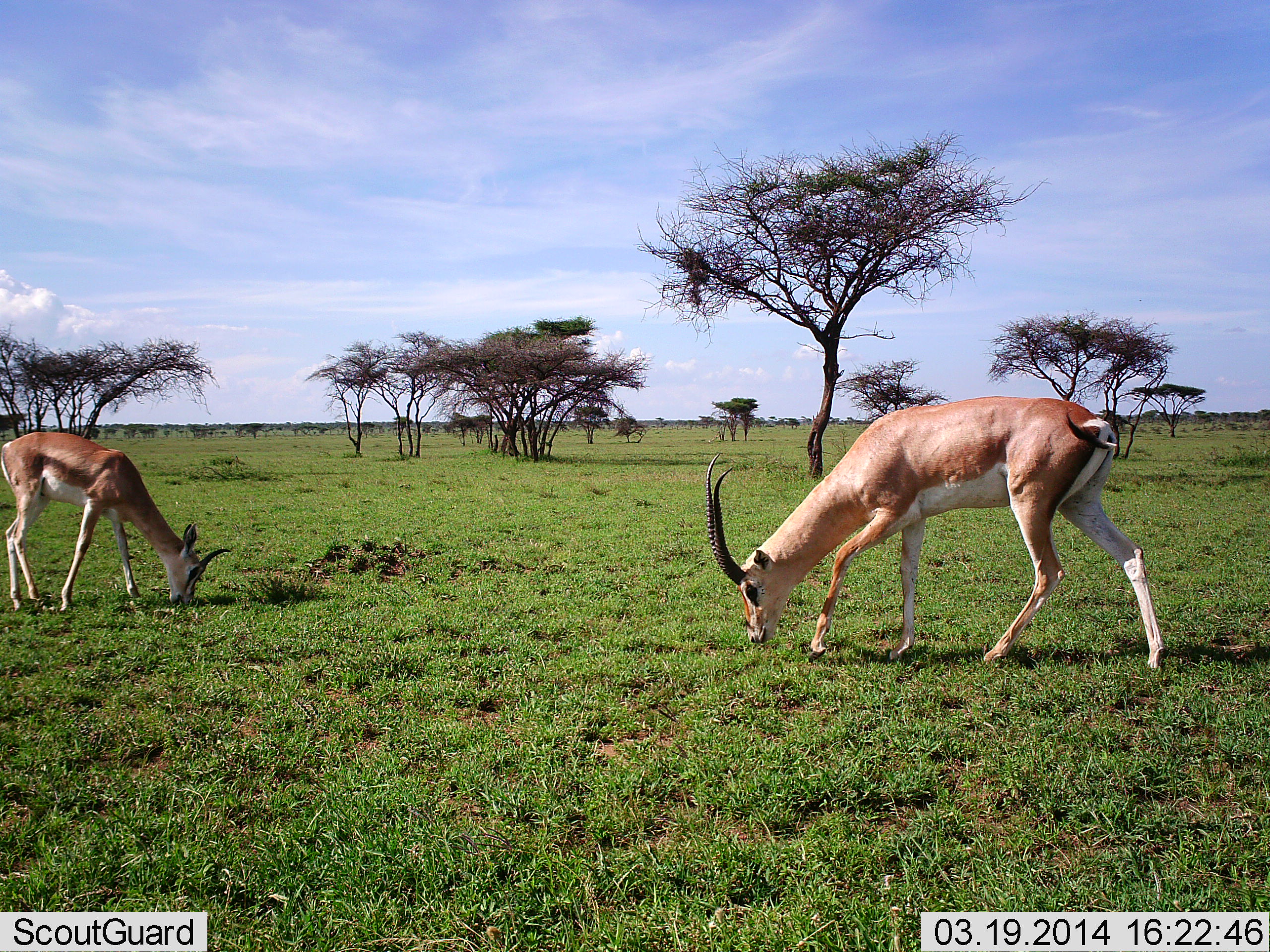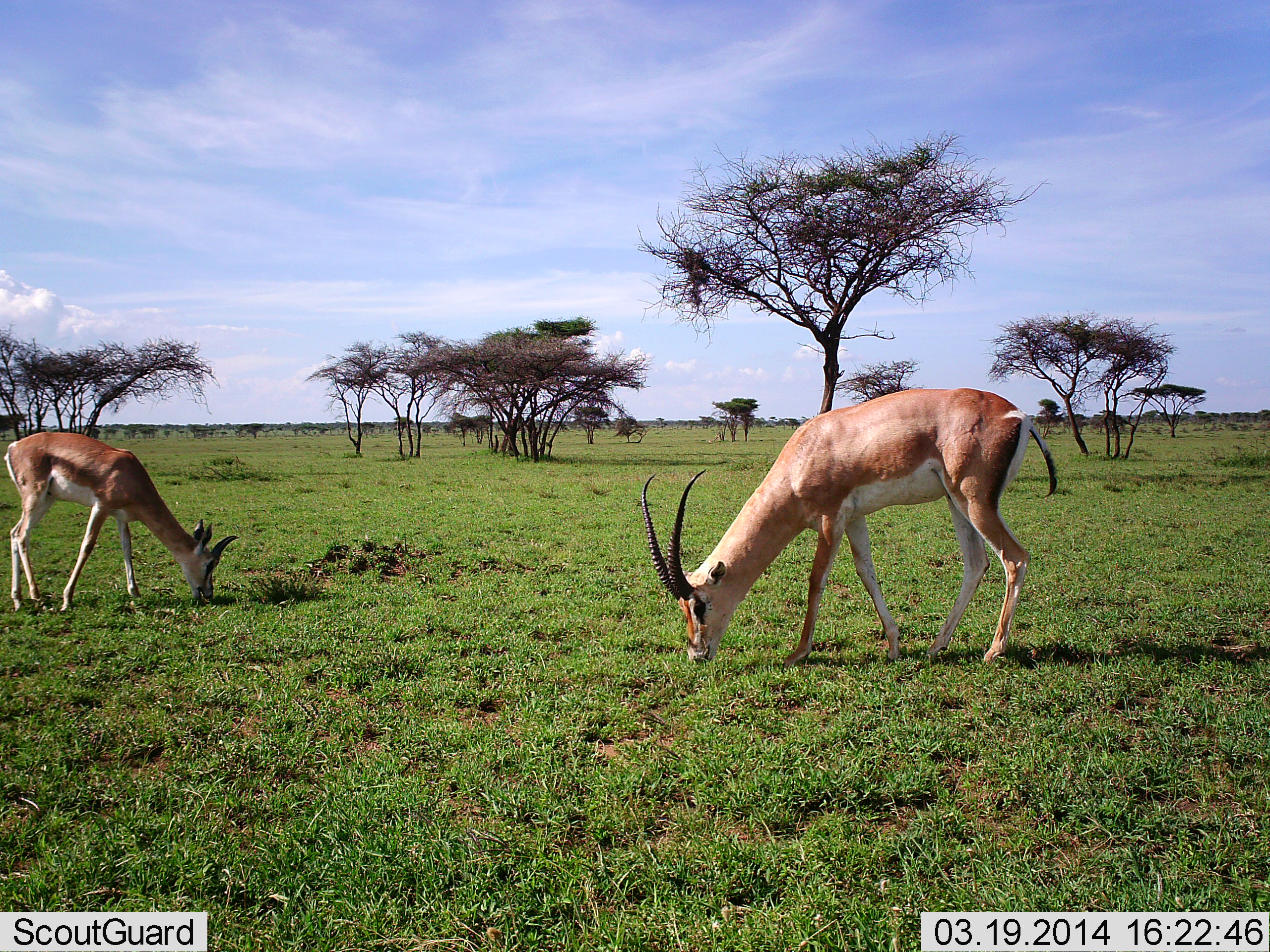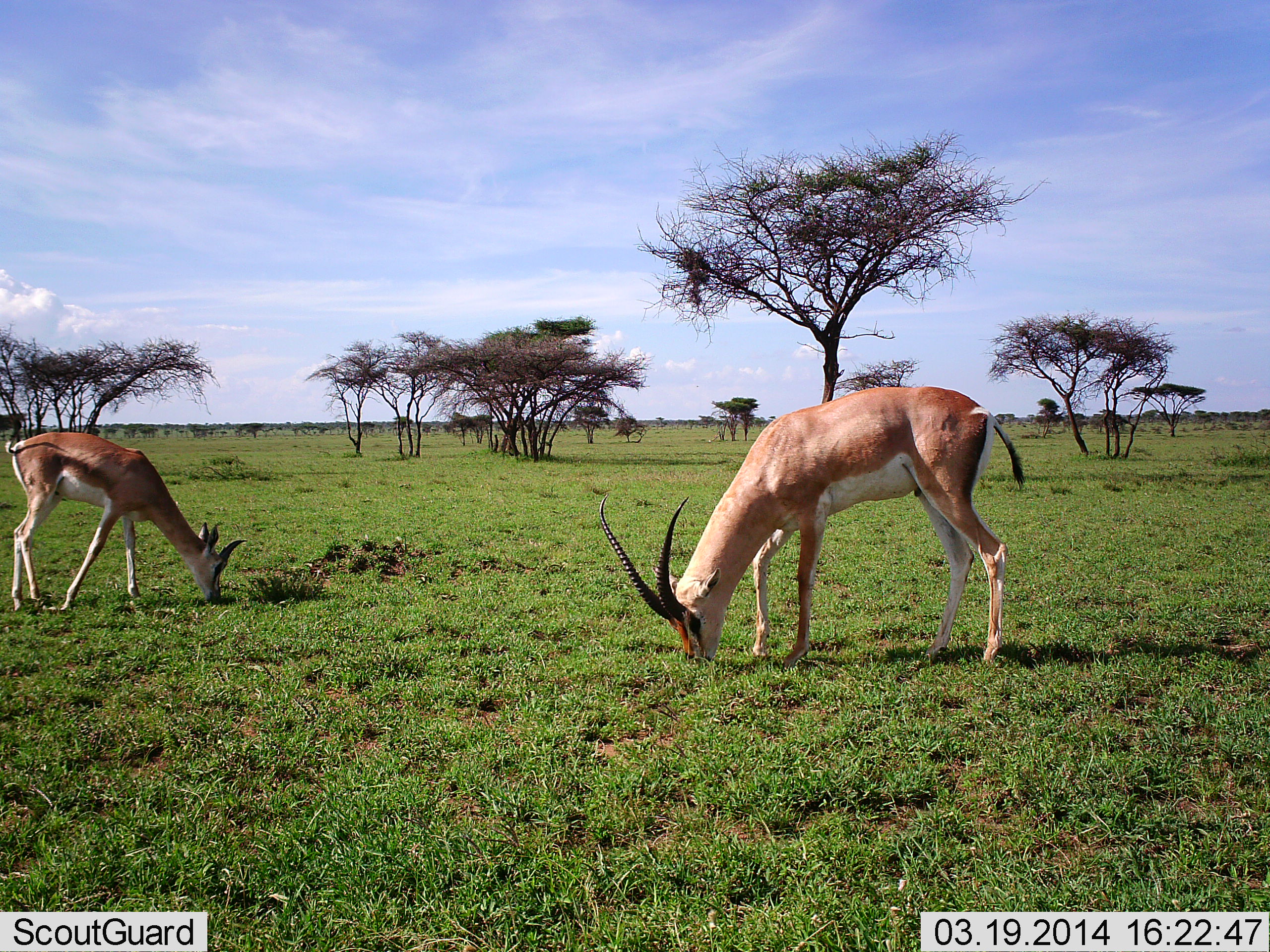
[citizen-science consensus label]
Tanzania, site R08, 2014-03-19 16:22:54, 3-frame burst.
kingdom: Animalia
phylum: Chordata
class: Mammalia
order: Artiodactyla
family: Bovidae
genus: Nanger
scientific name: Nanger granti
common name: grant's gazelle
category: gazellegrants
Gazellegrants (grant's gazelle) (Nanger granti), count 2. Behavior (volunteer vote fractions): standing 45%, resting 0%, moving 9%, interacting 0%. Young present (vote fraction): 27%. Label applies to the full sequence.